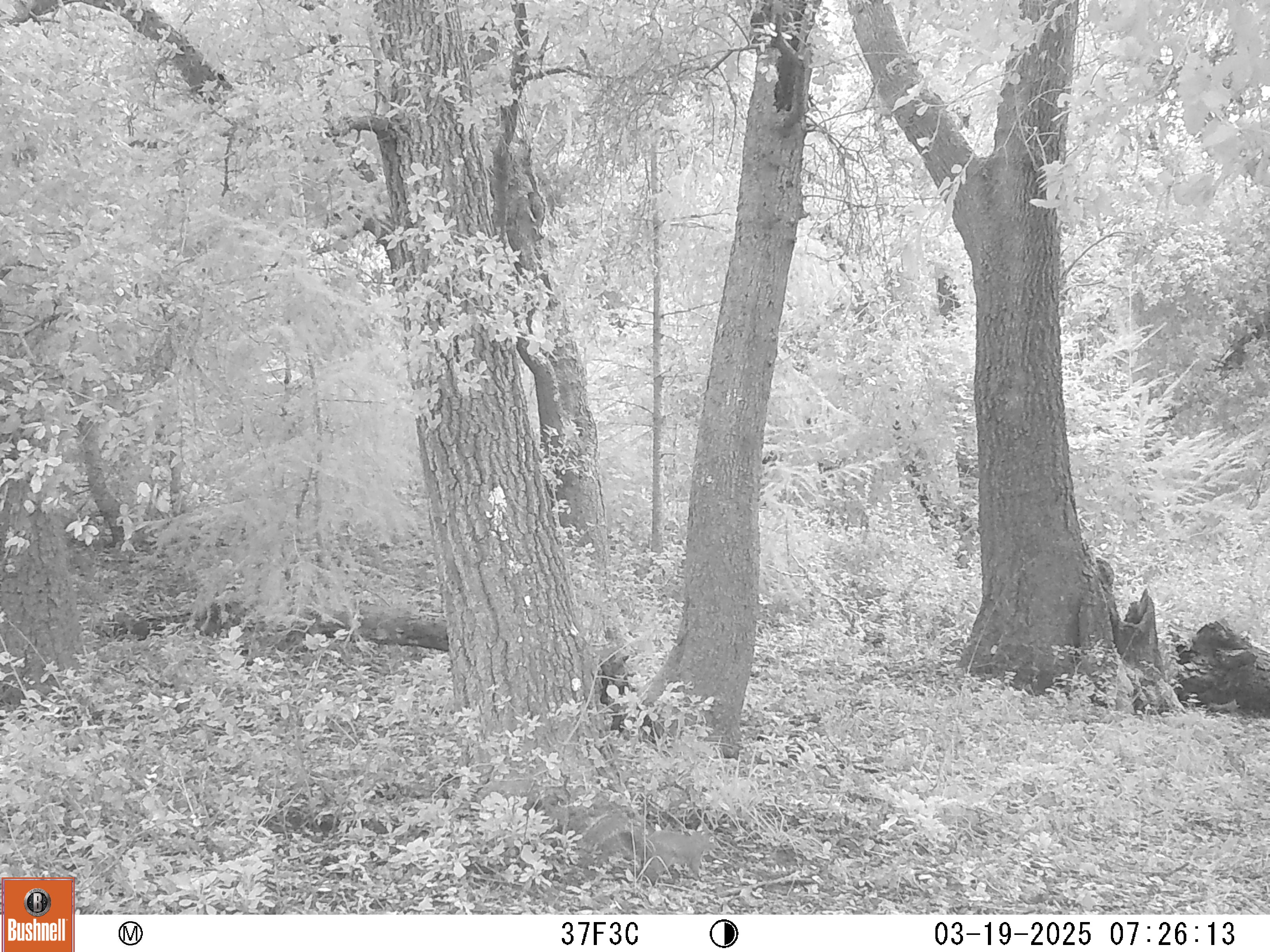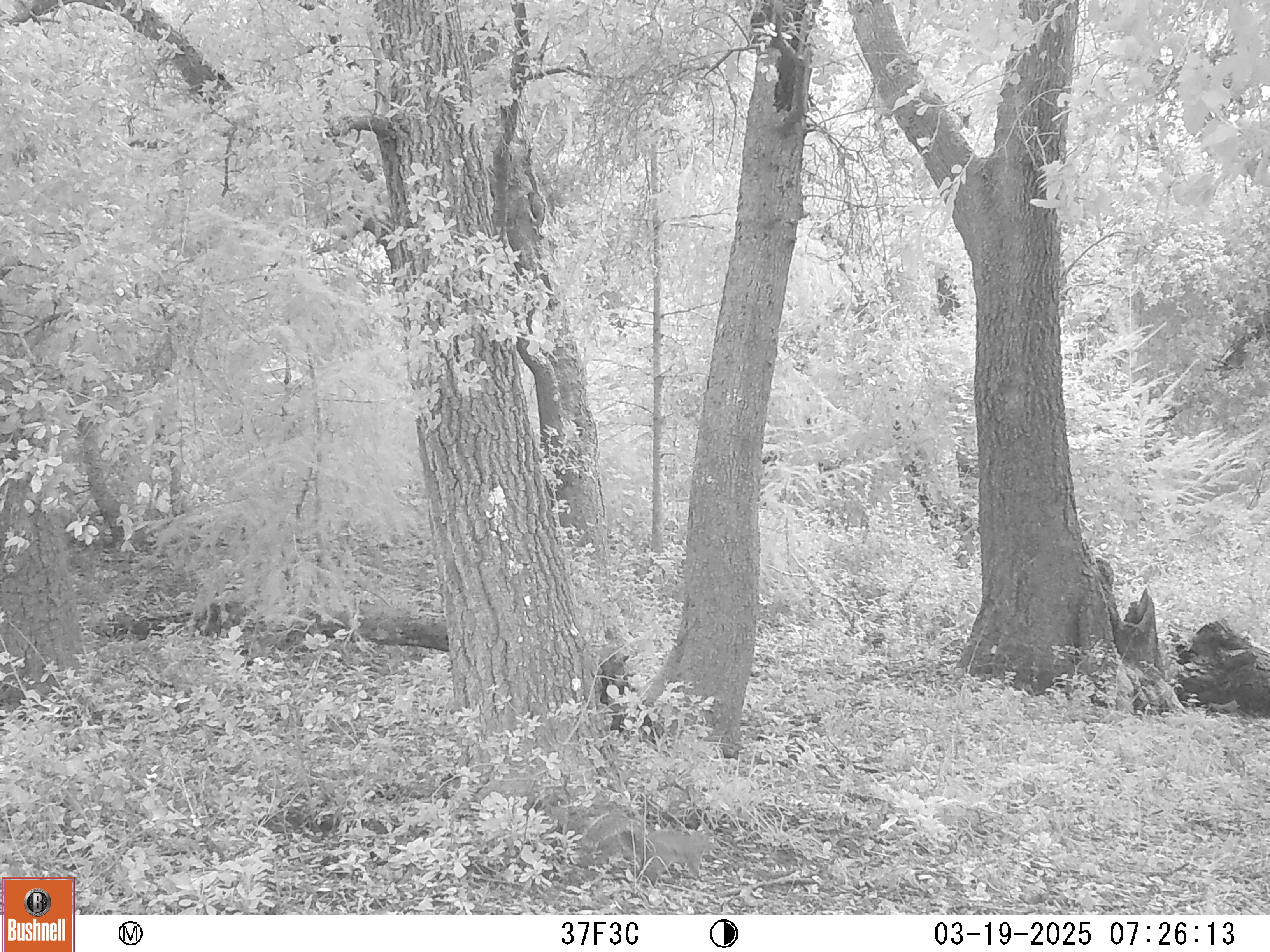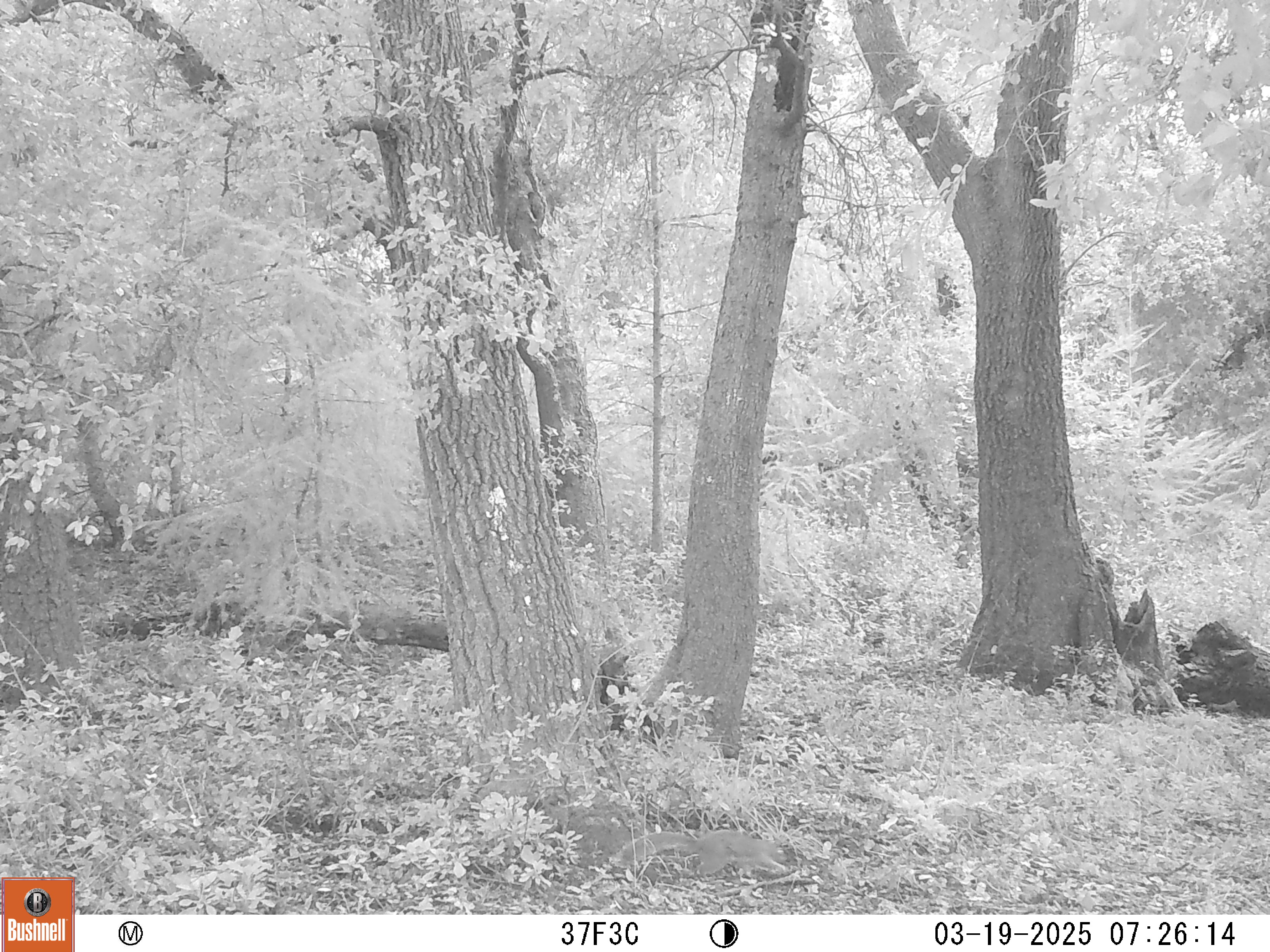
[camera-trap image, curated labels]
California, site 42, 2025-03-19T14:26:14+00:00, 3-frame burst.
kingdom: Animalia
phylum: Chordata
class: Mammalia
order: Rodentia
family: Sciuridae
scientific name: Sciuridae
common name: squirrel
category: unknown squirrel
Unknown squirrel (squirrel) (Sciuridae).